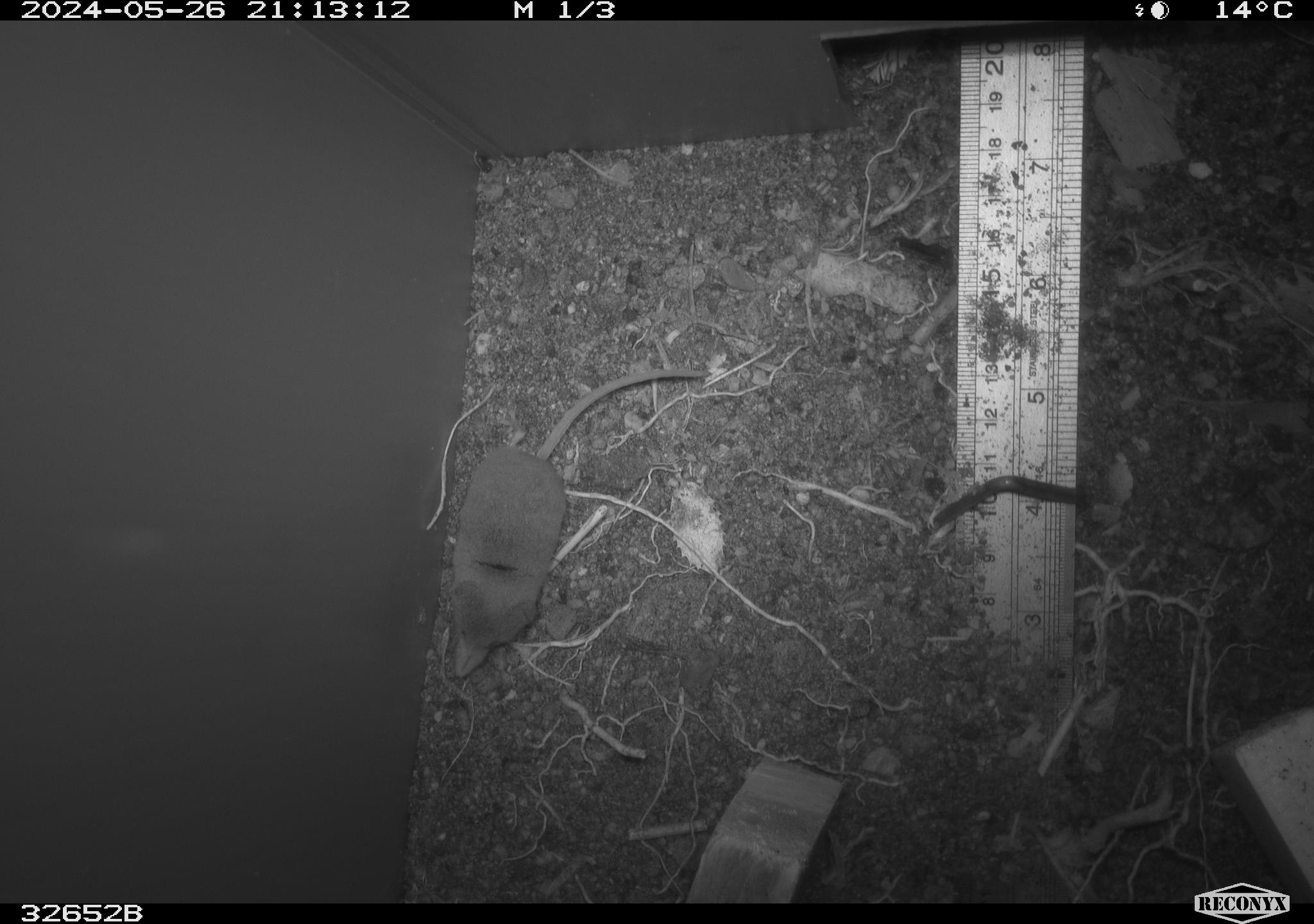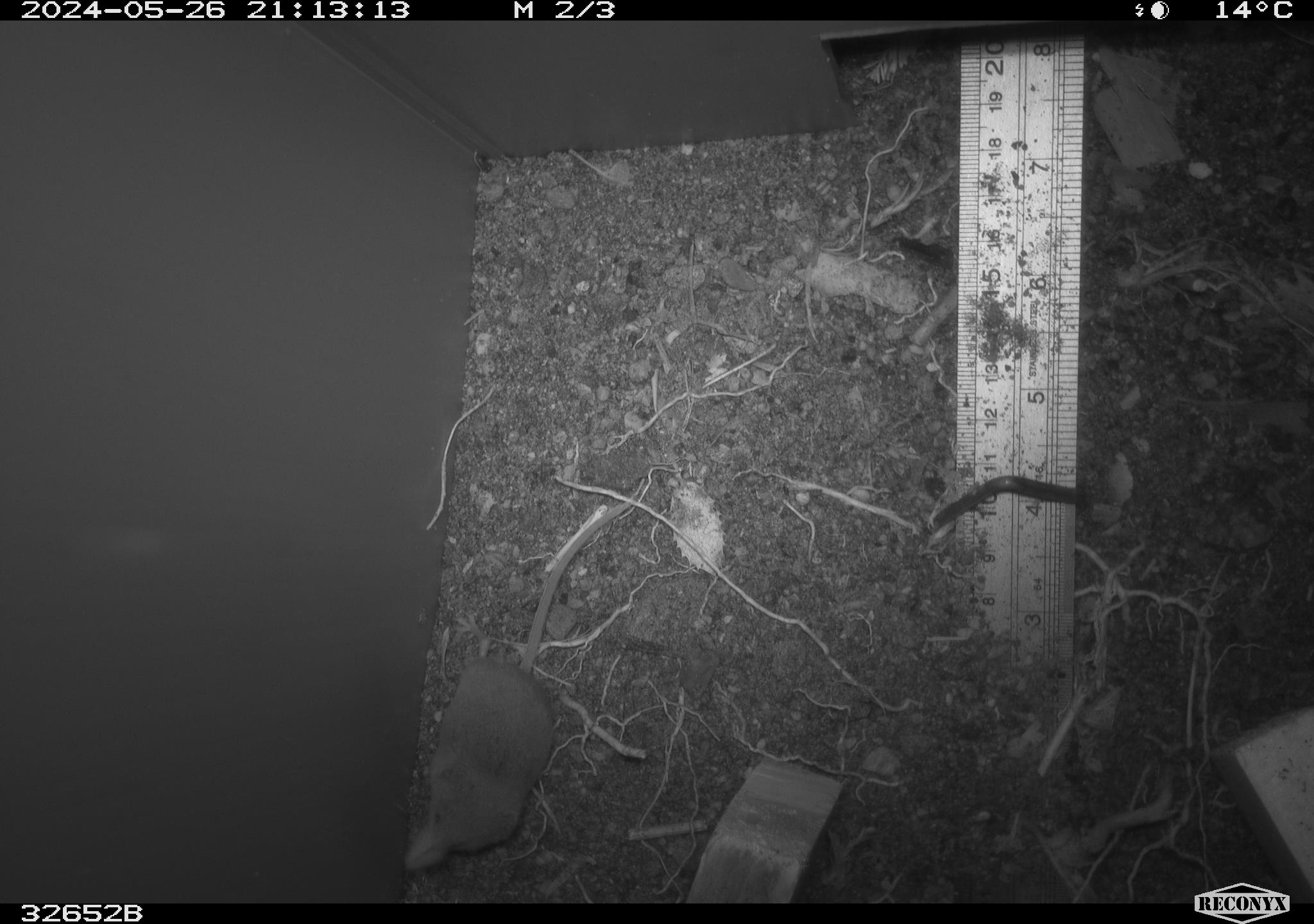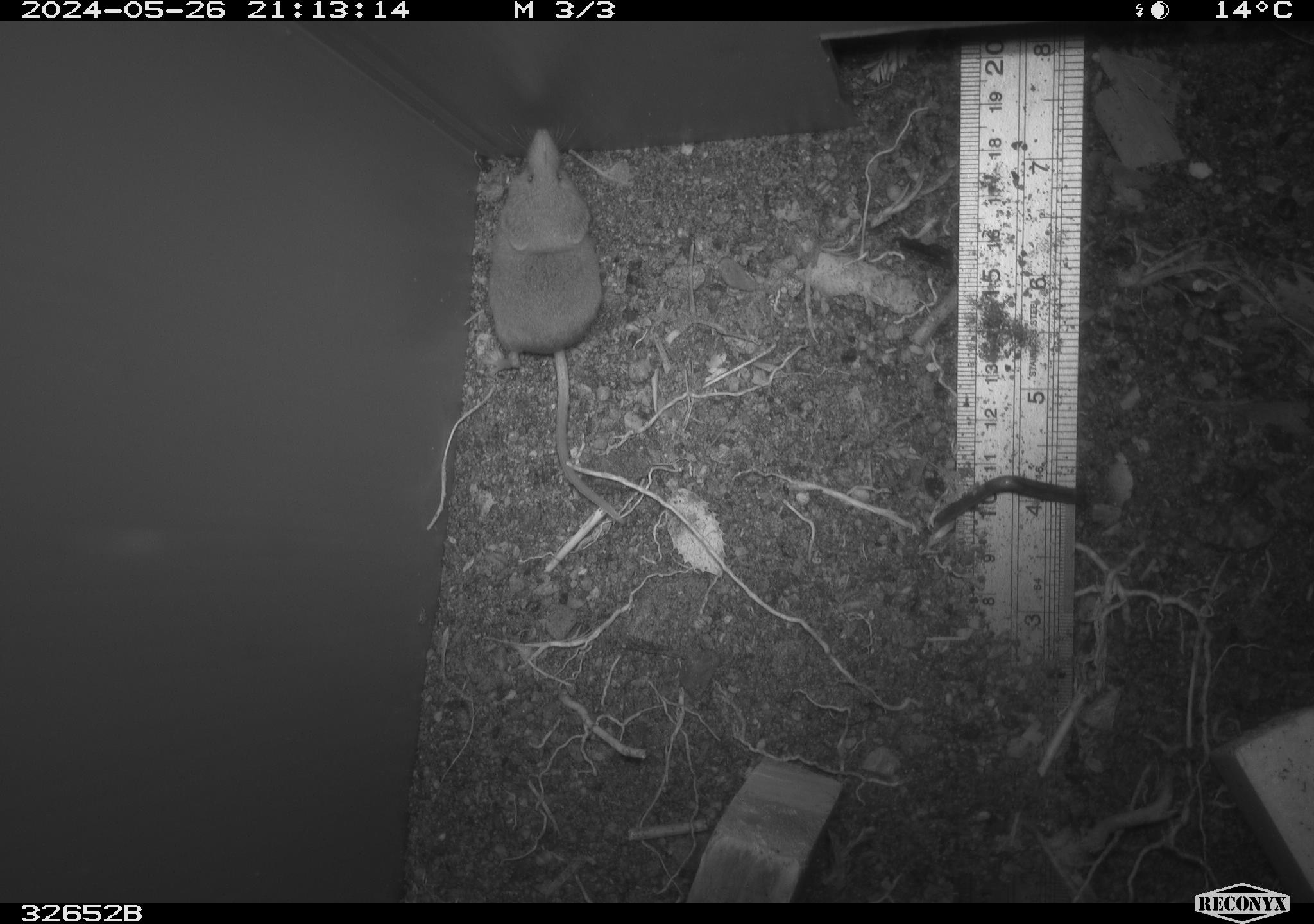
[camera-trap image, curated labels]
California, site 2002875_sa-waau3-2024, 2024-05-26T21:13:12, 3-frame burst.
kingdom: Animalia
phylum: Chordata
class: Mammalia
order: Eulipotyphla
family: Soricidae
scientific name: Soricidae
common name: shrews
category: soricidae family